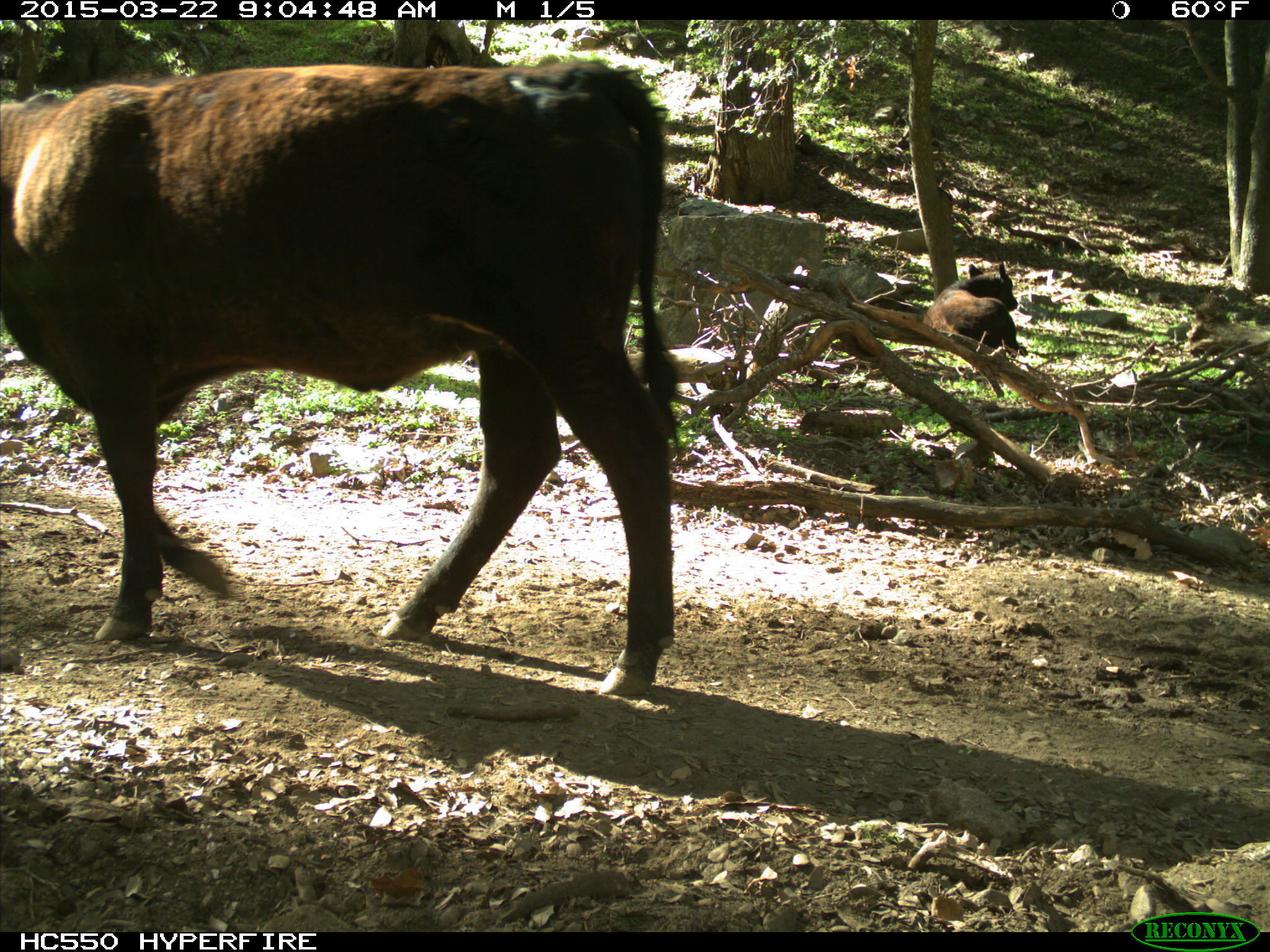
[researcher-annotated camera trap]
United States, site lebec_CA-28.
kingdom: Animalia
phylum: Chordata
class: Mammalia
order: Artiodactyla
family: Bovidae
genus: Bos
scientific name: Bos taurus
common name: domestic cow